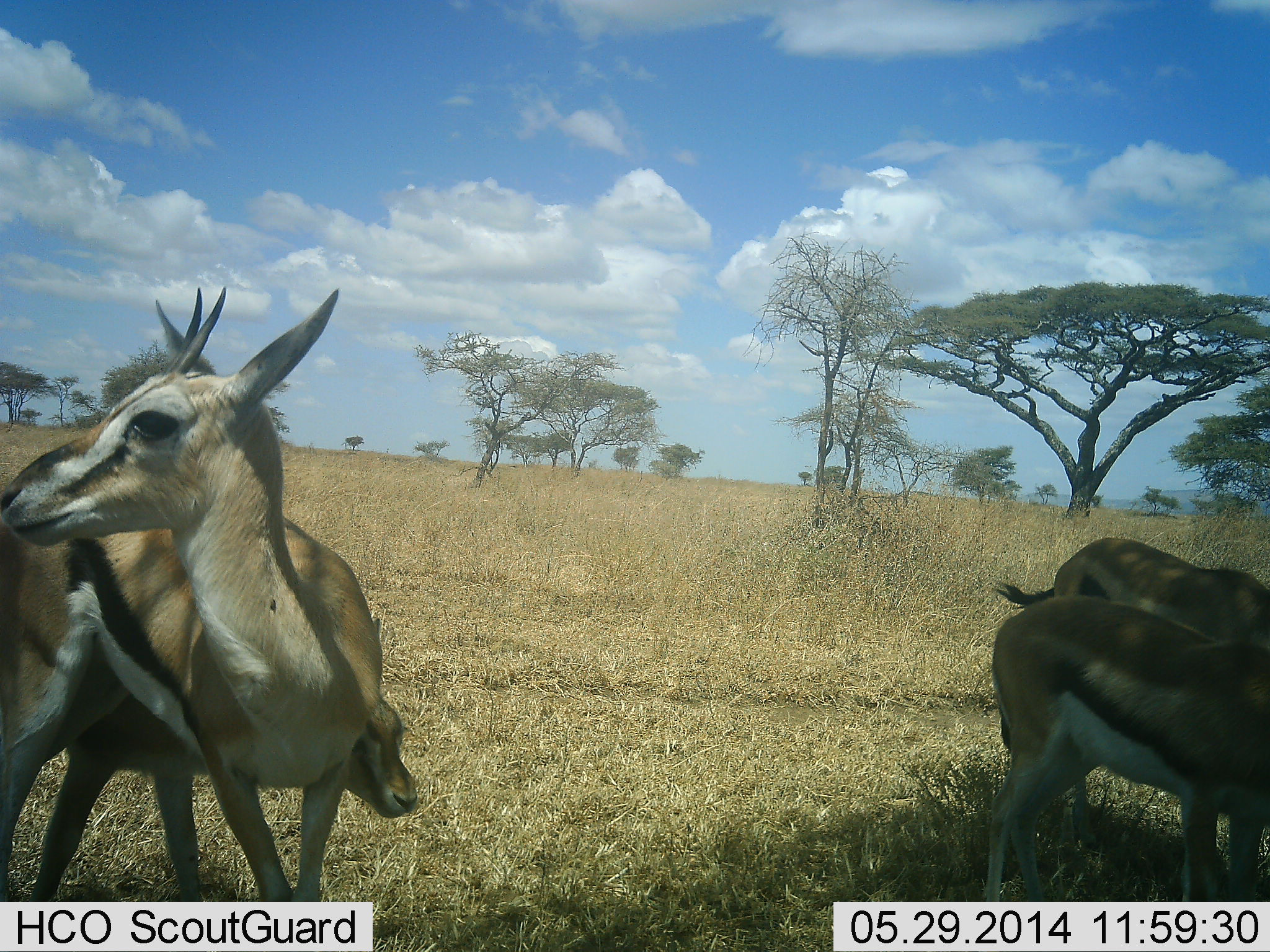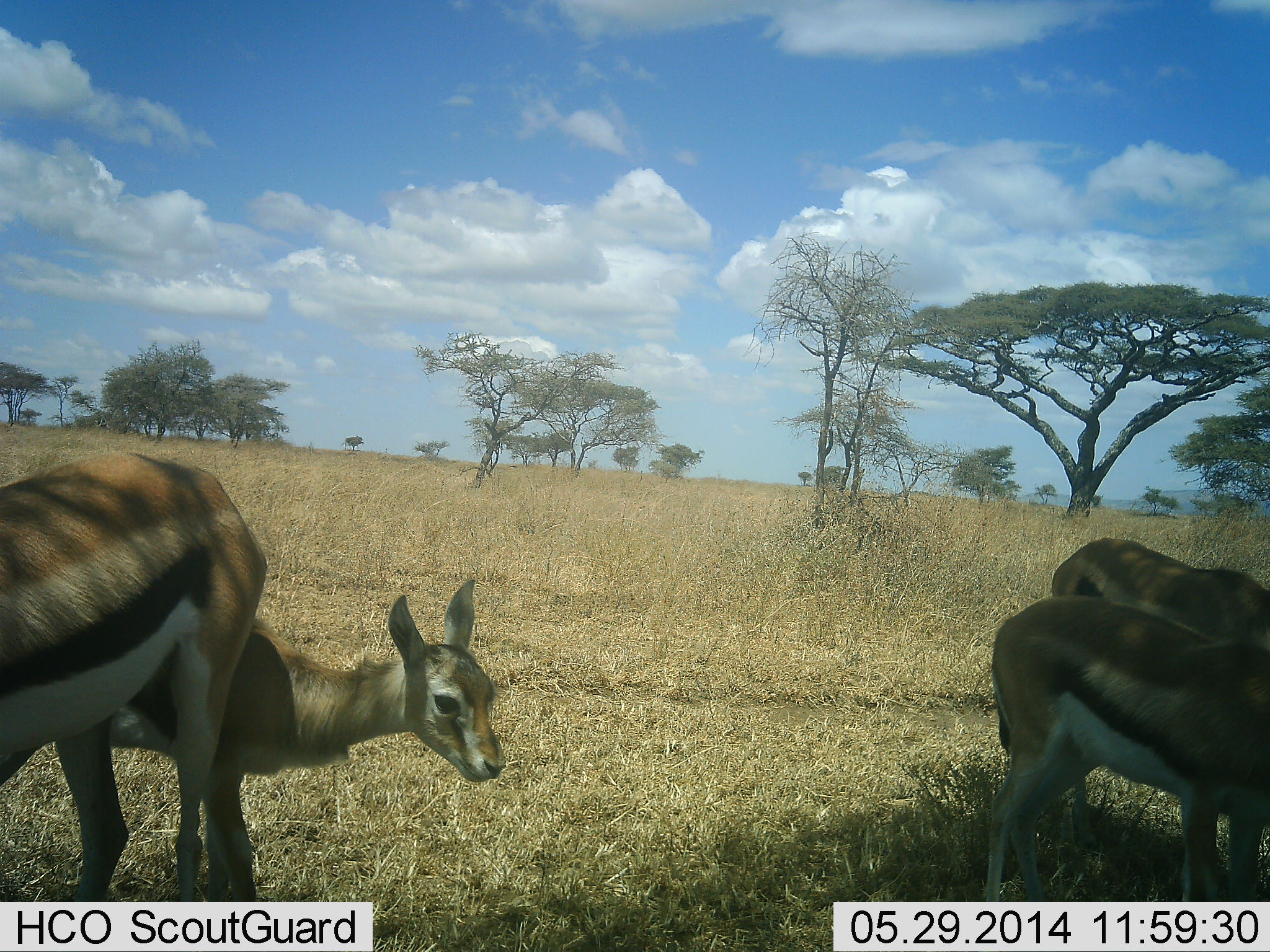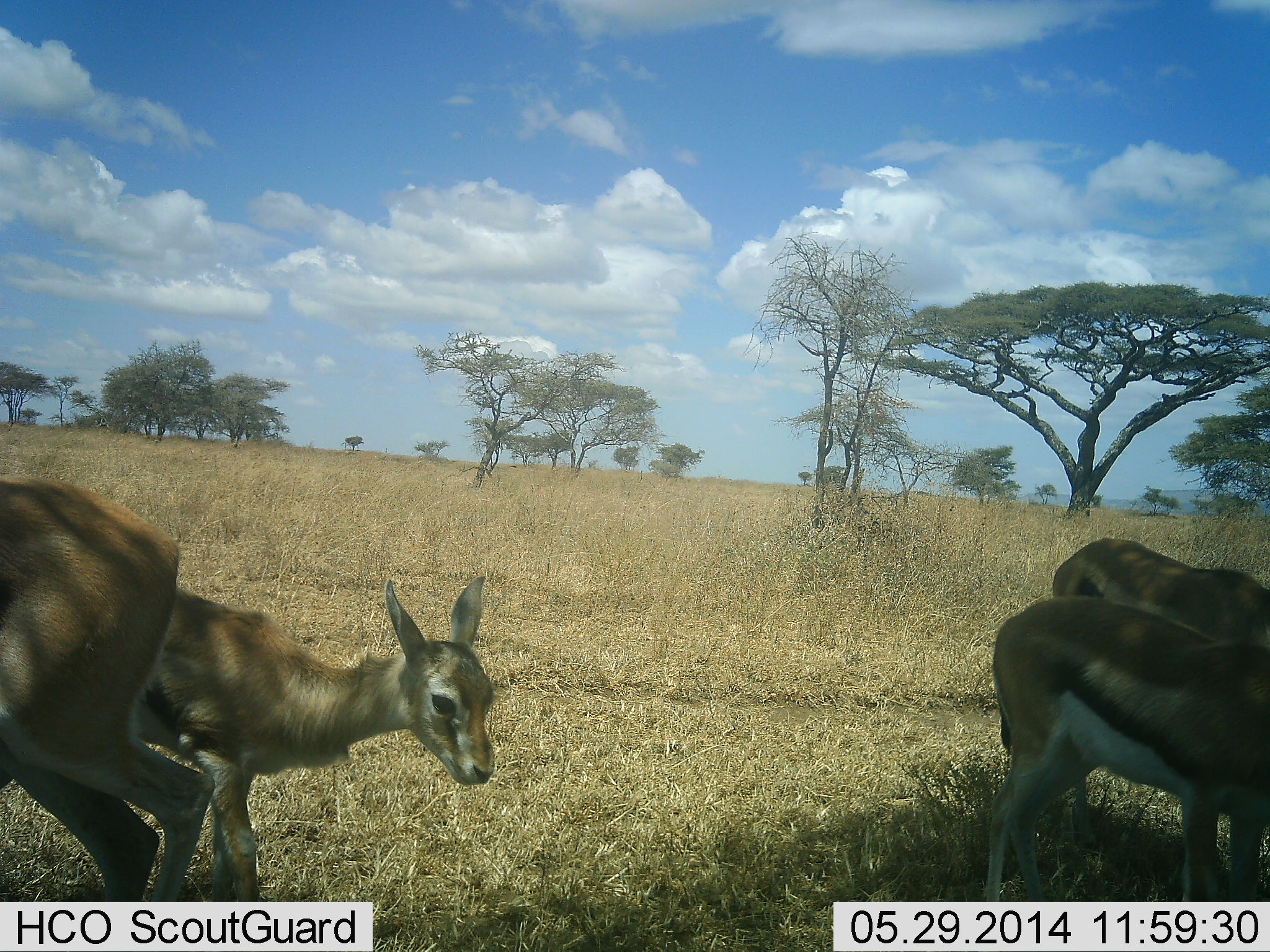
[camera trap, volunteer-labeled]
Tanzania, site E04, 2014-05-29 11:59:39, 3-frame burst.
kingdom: Animalia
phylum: Chordata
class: Mammalia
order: Artiodactyla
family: Bovidae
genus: Eudorcas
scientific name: Eudorcas thomsonii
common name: thomson's gazelle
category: gazellethomsons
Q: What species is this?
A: Gazellethomsons (thomson's gazelle) (Eudorcas thomsonii).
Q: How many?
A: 4.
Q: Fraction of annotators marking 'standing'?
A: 80%.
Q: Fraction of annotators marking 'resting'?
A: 10%.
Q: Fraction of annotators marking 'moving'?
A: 20%.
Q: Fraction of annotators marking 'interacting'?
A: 0%.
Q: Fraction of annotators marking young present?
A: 80%.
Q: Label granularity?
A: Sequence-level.